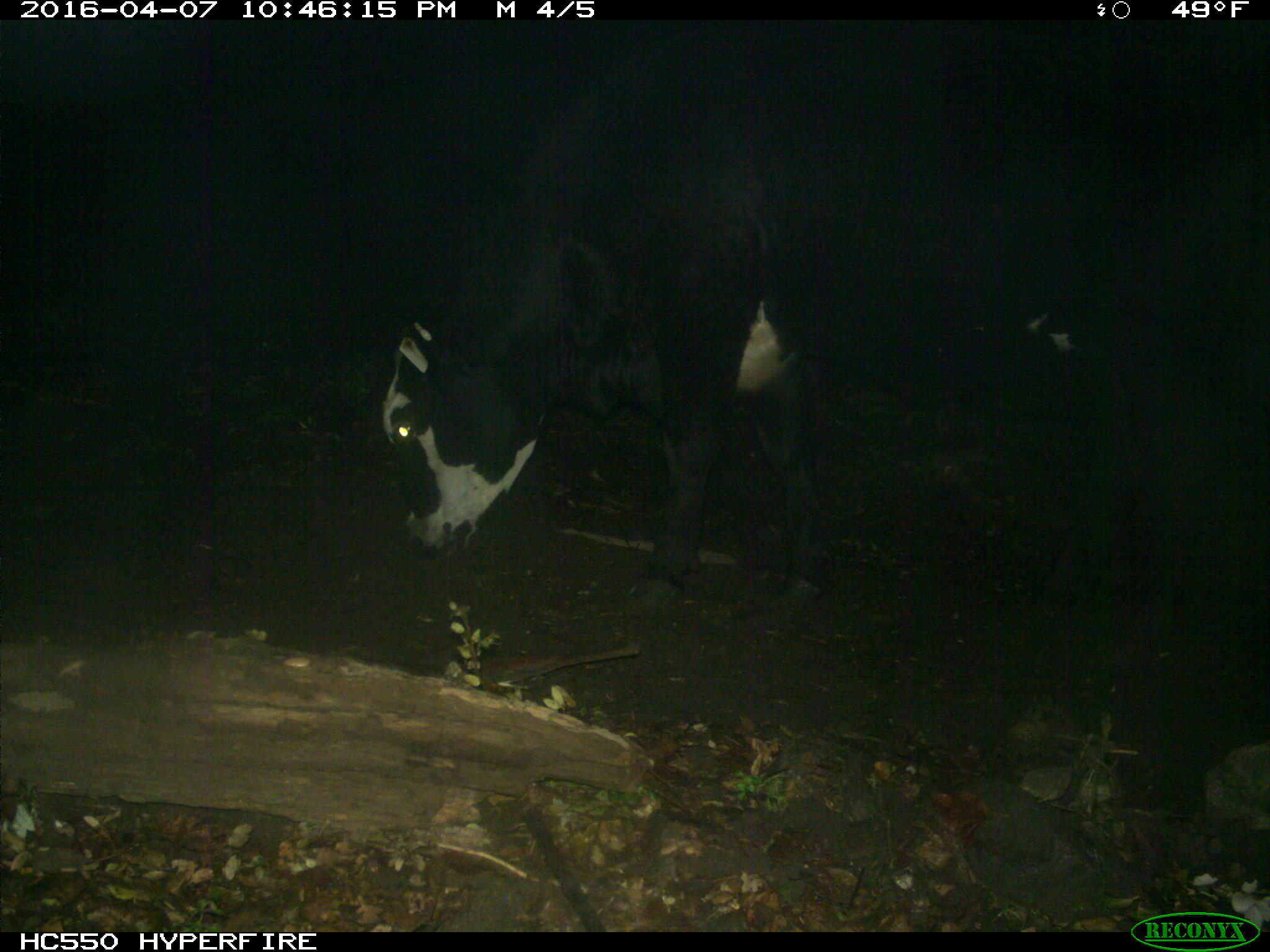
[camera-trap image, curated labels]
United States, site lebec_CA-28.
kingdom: Animalia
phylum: Chordata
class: Mammalia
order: Artiodactyla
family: Bovidae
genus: Bos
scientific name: Bos taurus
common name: domestic cow